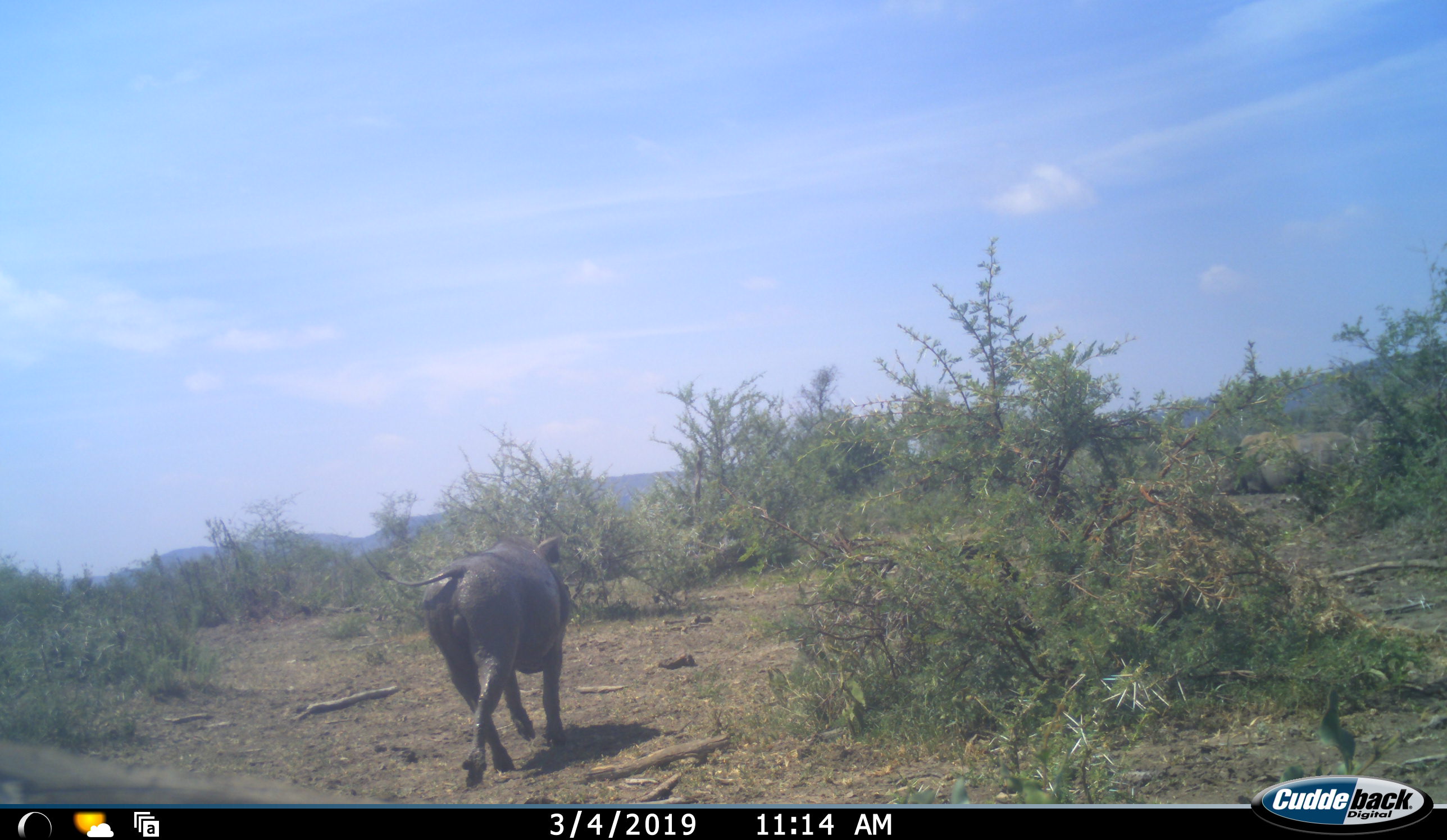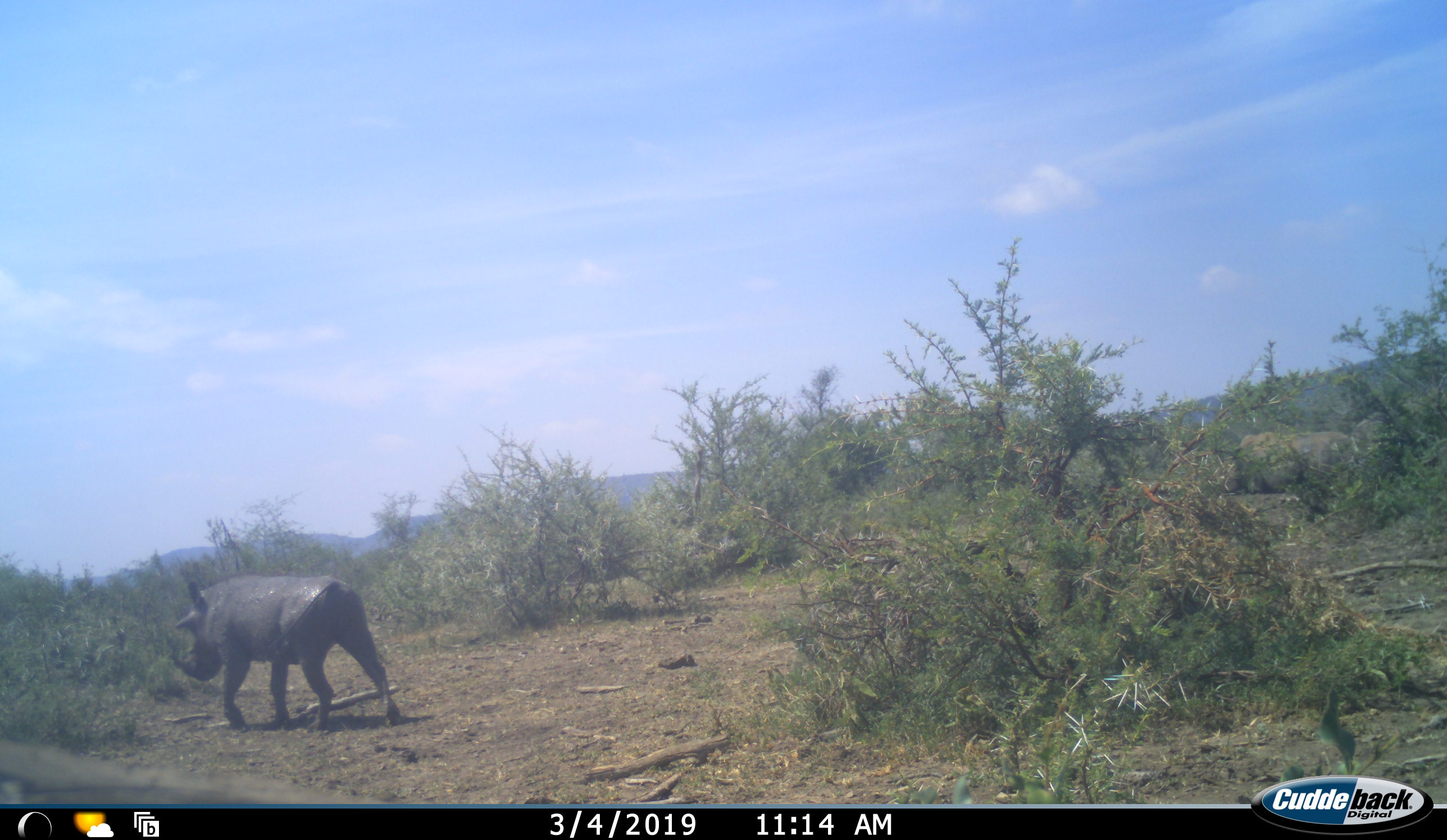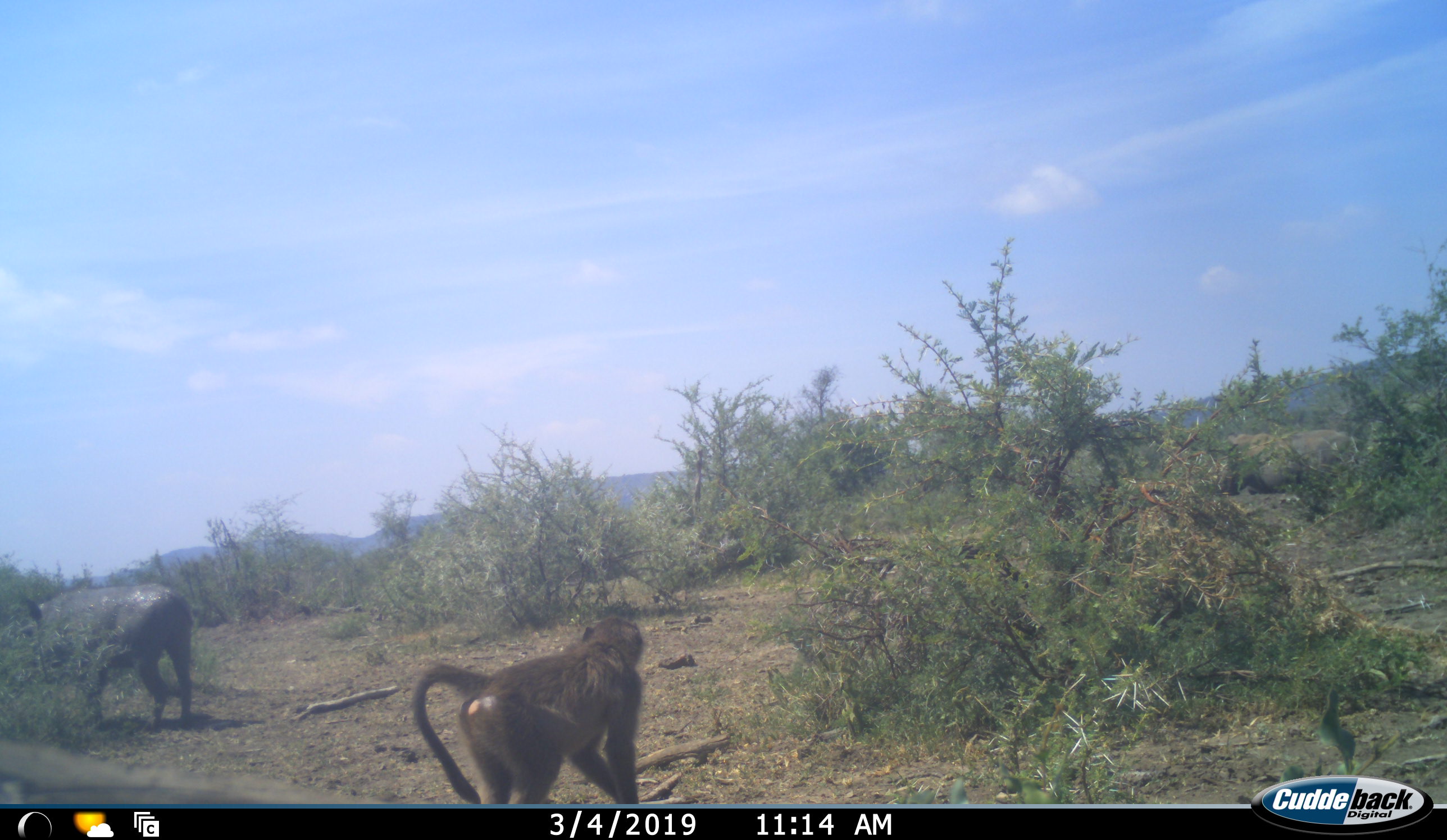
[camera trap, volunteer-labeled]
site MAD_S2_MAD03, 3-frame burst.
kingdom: Animalia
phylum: Chordata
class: Mammalia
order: Primates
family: Cercopithecidae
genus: Papio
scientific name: Papio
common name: baboon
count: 1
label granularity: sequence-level